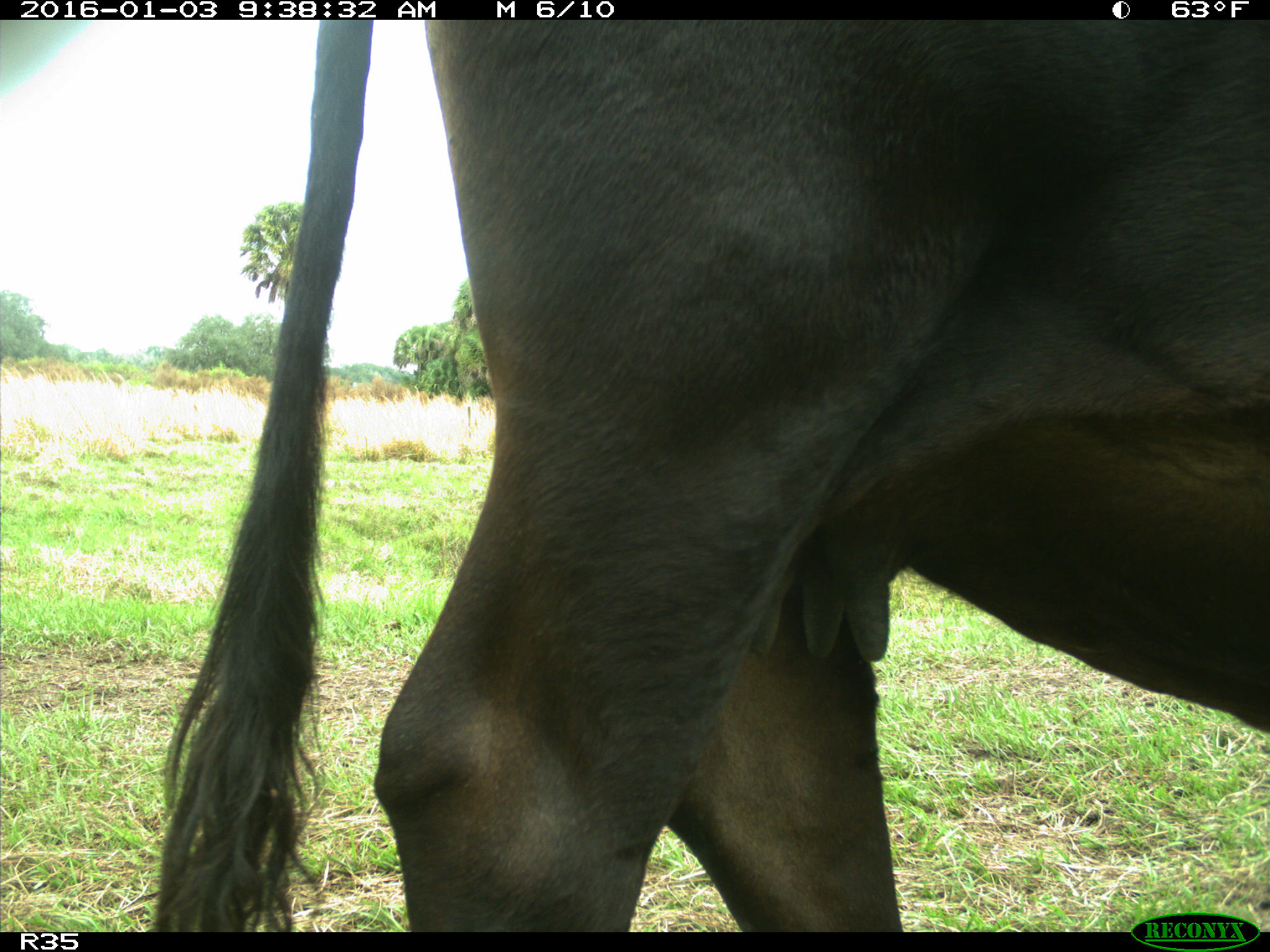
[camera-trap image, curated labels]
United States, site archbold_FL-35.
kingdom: Animalia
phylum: Chordata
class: Mammalia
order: Artiodactyla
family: Bovidae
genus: Bos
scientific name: Bos taurus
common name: domestic cow